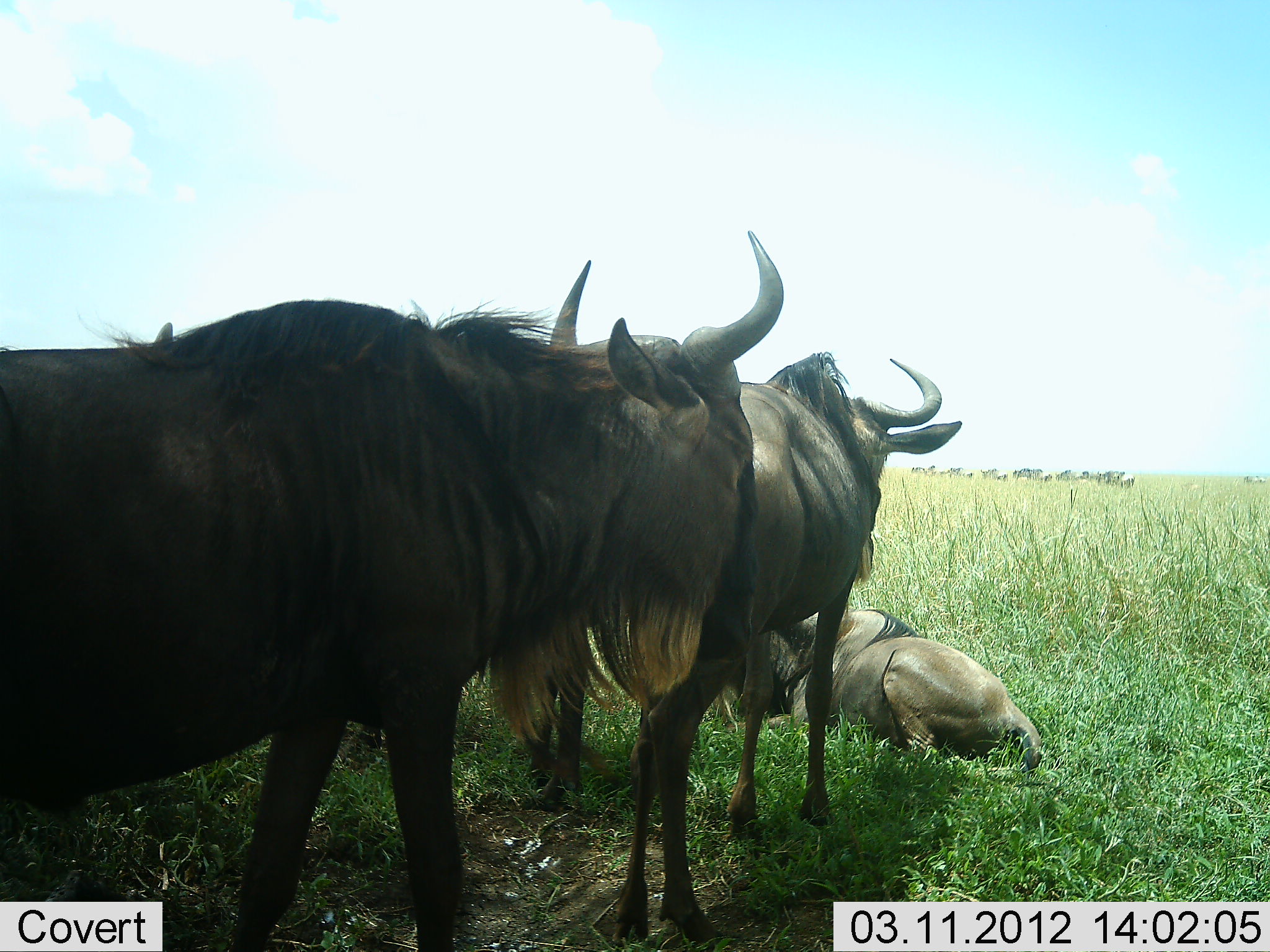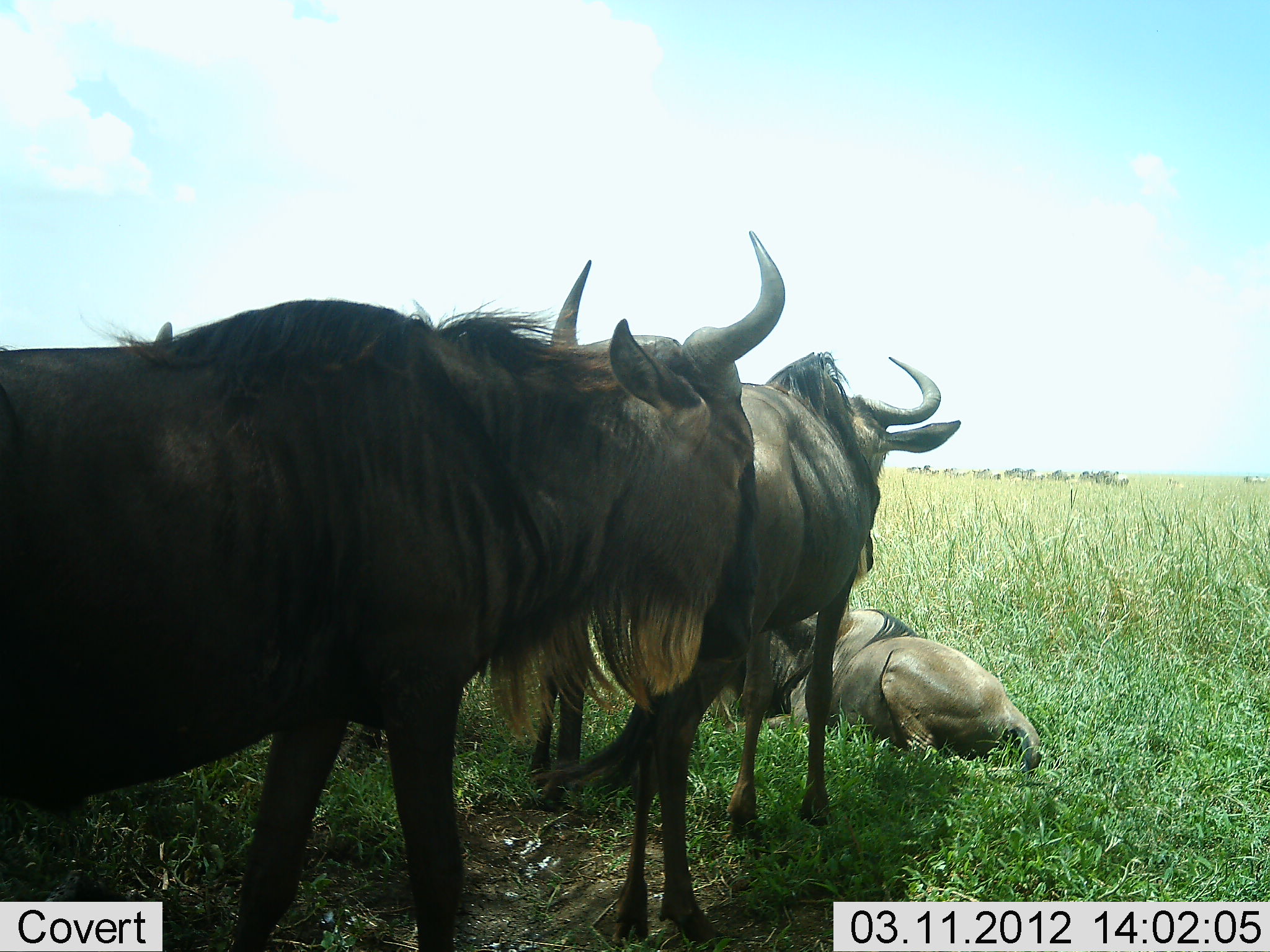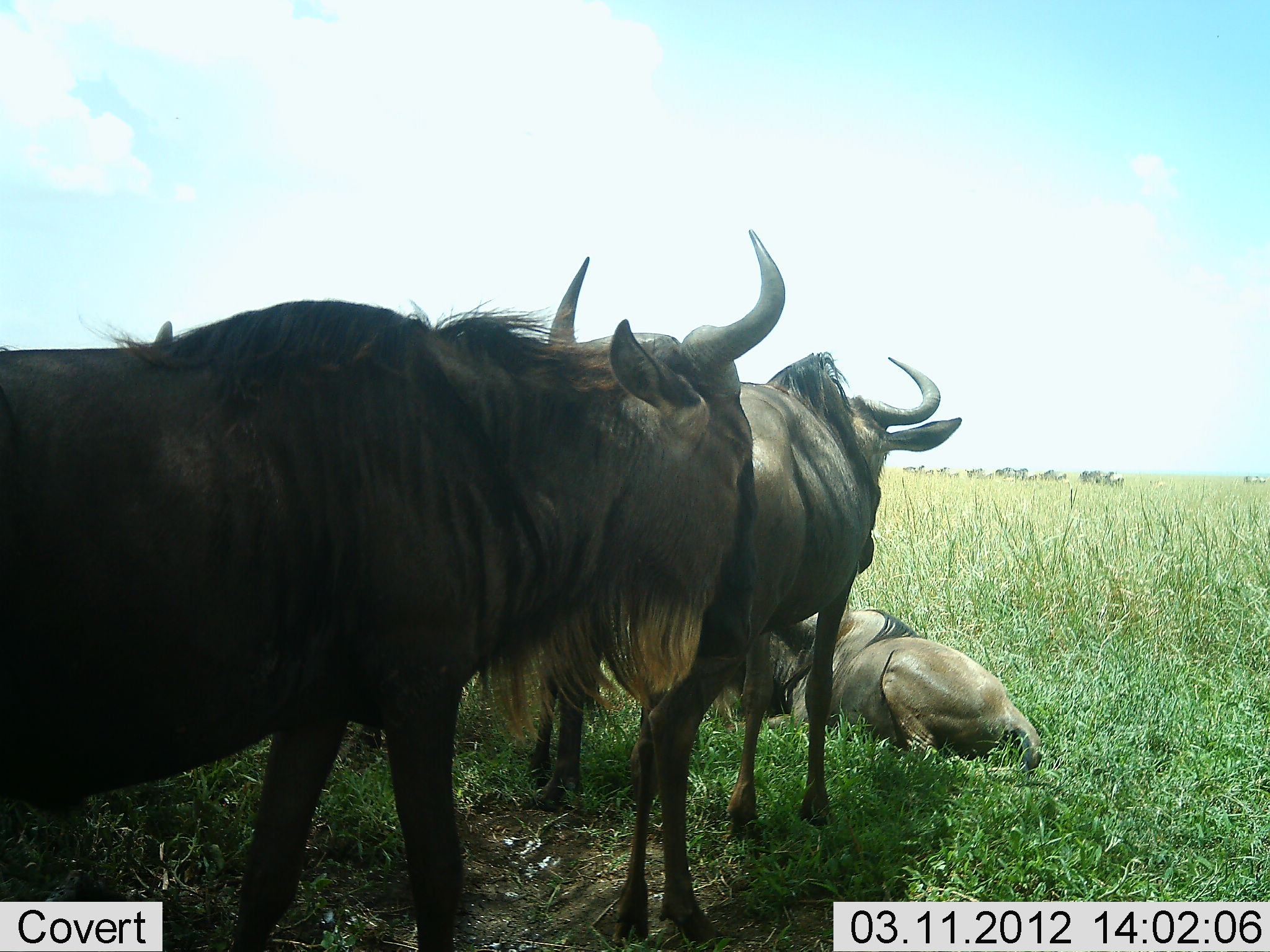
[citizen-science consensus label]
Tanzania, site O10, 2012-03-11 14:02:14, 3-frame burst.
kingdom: Animalia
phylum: Chordata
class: Mammalia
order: Artiodactyla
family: Bovidae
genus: Connochaetes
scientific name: Connochaetes taurinus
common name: blue wildebeest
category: wildebeest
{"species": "wildebeest (blue wildebeest) (Connochaetes taurinus)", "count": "4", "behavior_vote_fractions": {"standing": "80%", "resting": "95%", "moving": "35%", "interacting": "0%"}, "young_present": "10%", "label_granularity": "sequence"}